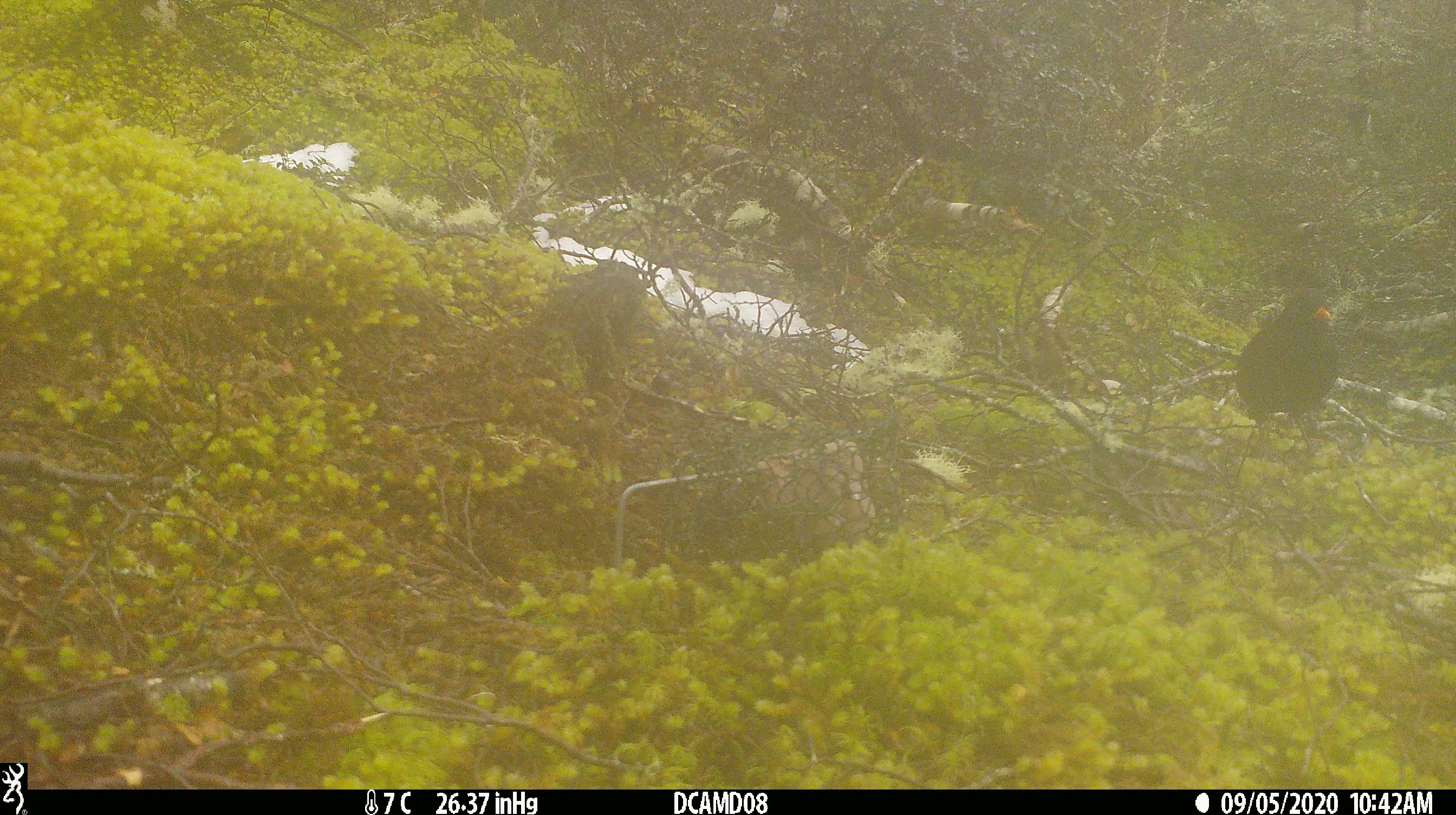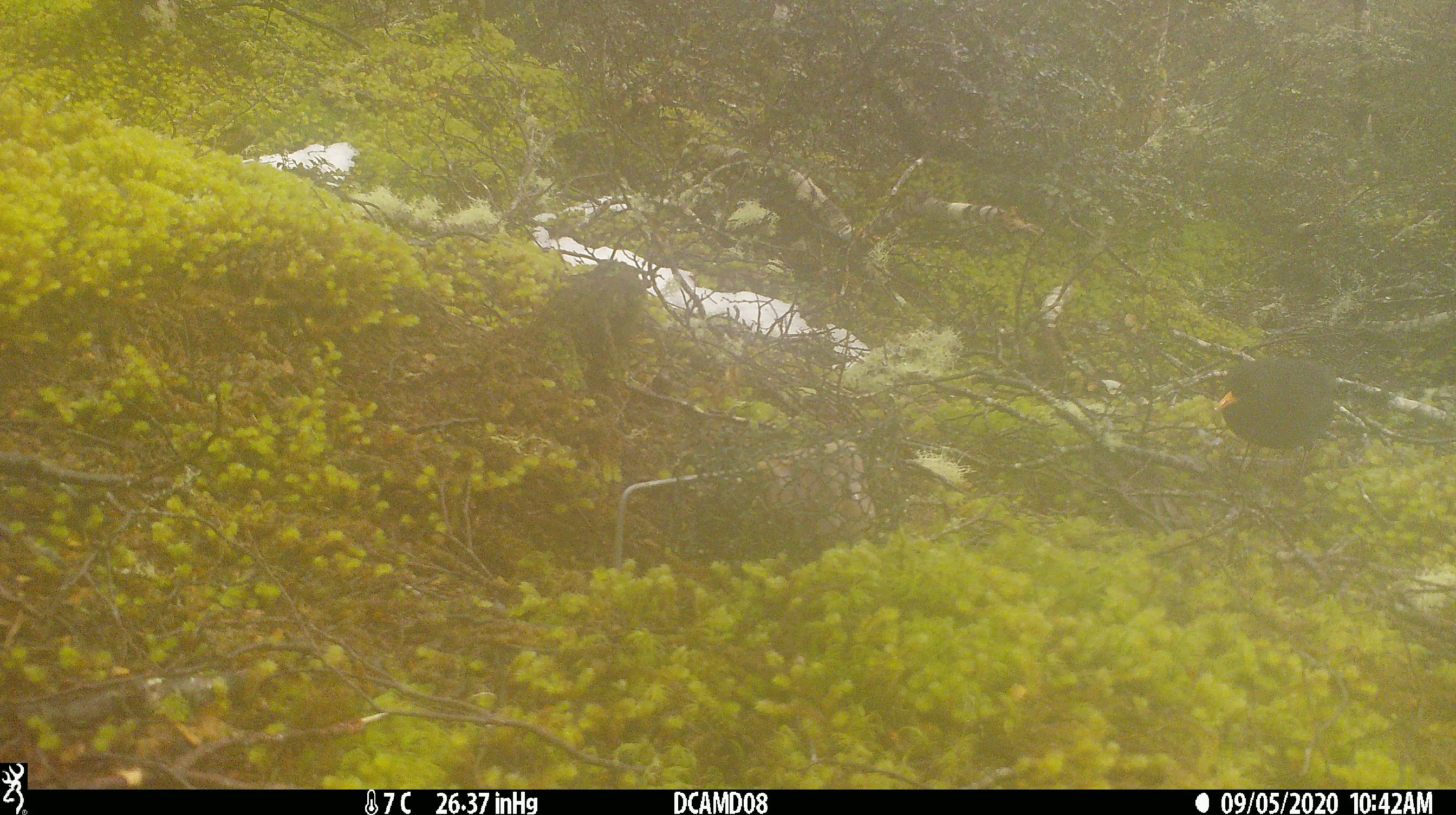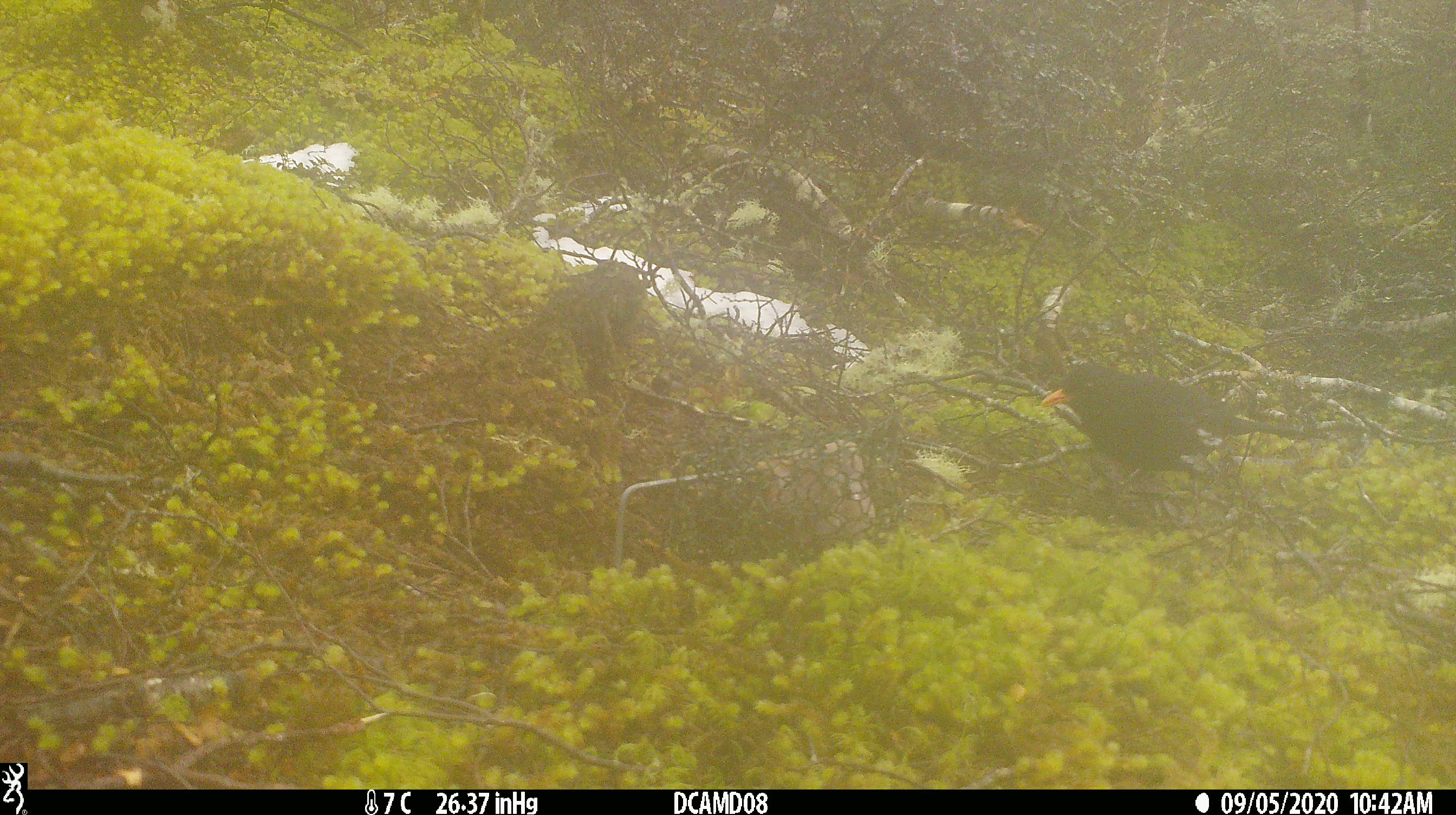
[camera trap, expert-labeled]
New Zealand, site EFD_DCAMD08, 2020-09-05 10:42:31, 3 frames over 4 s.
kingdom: Animalia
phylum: Chordata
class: Aves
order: Passeriformes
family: Turdidae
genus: Turdus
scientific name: Turdus merula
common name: eurasian blackbird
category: blackbird